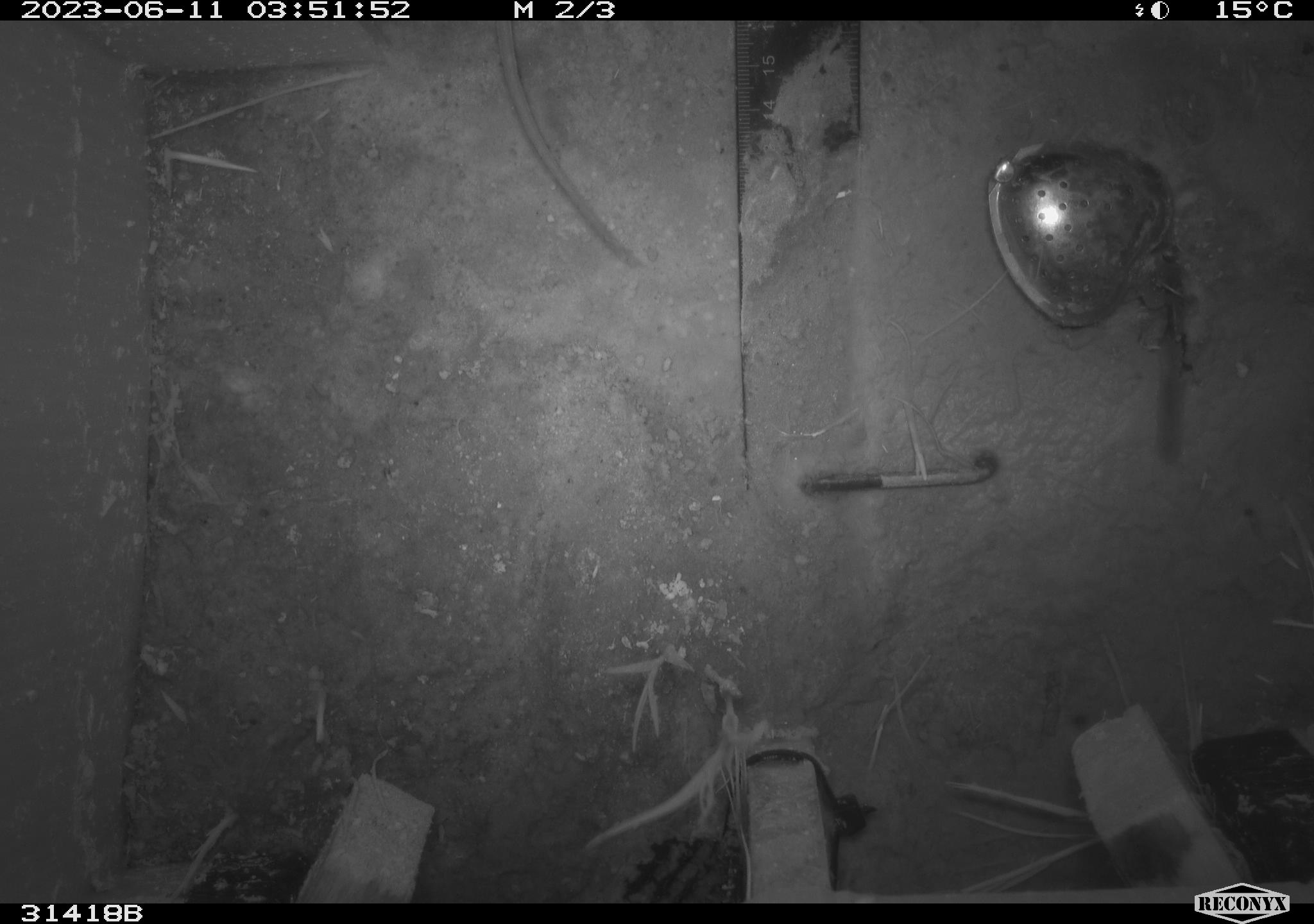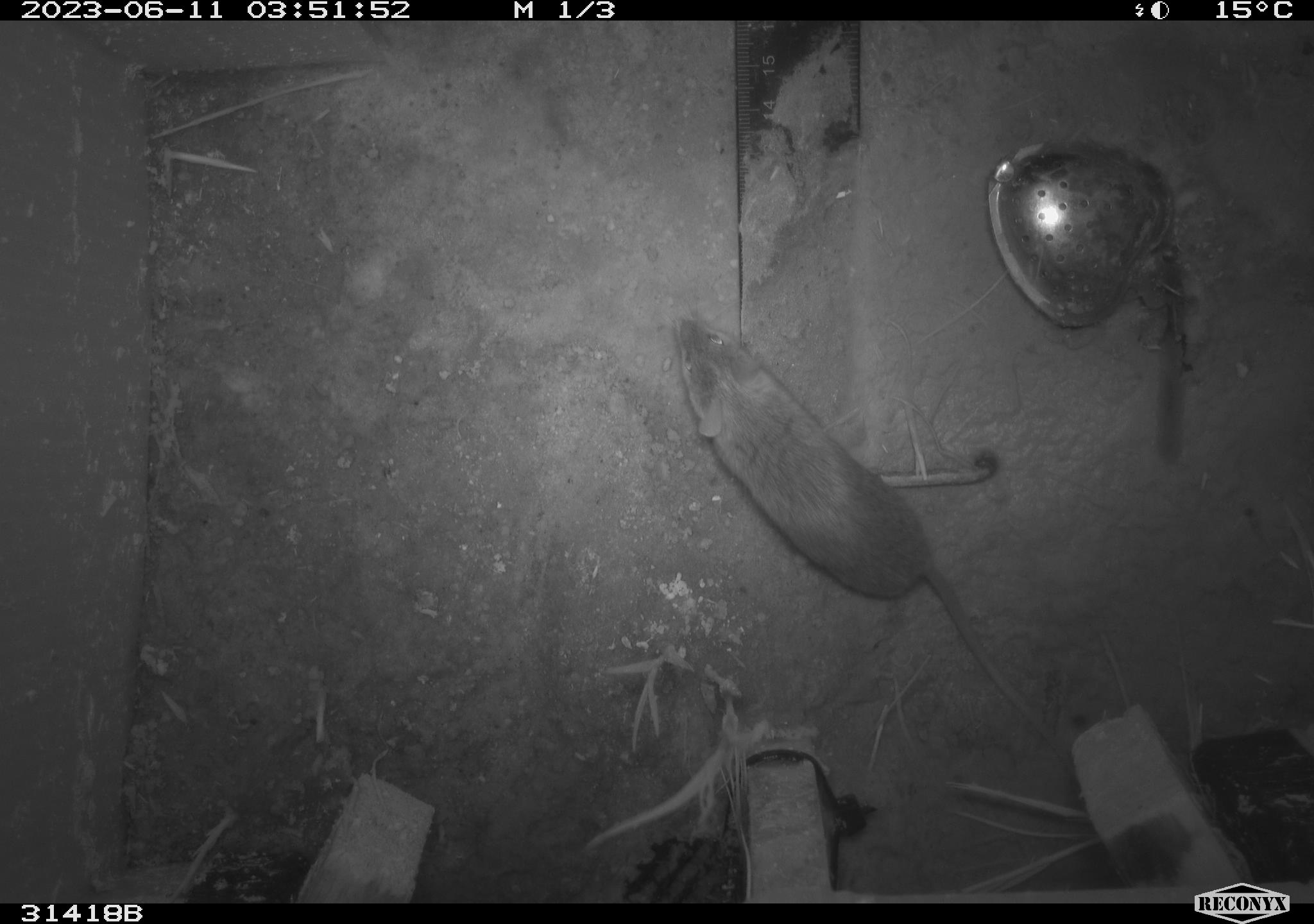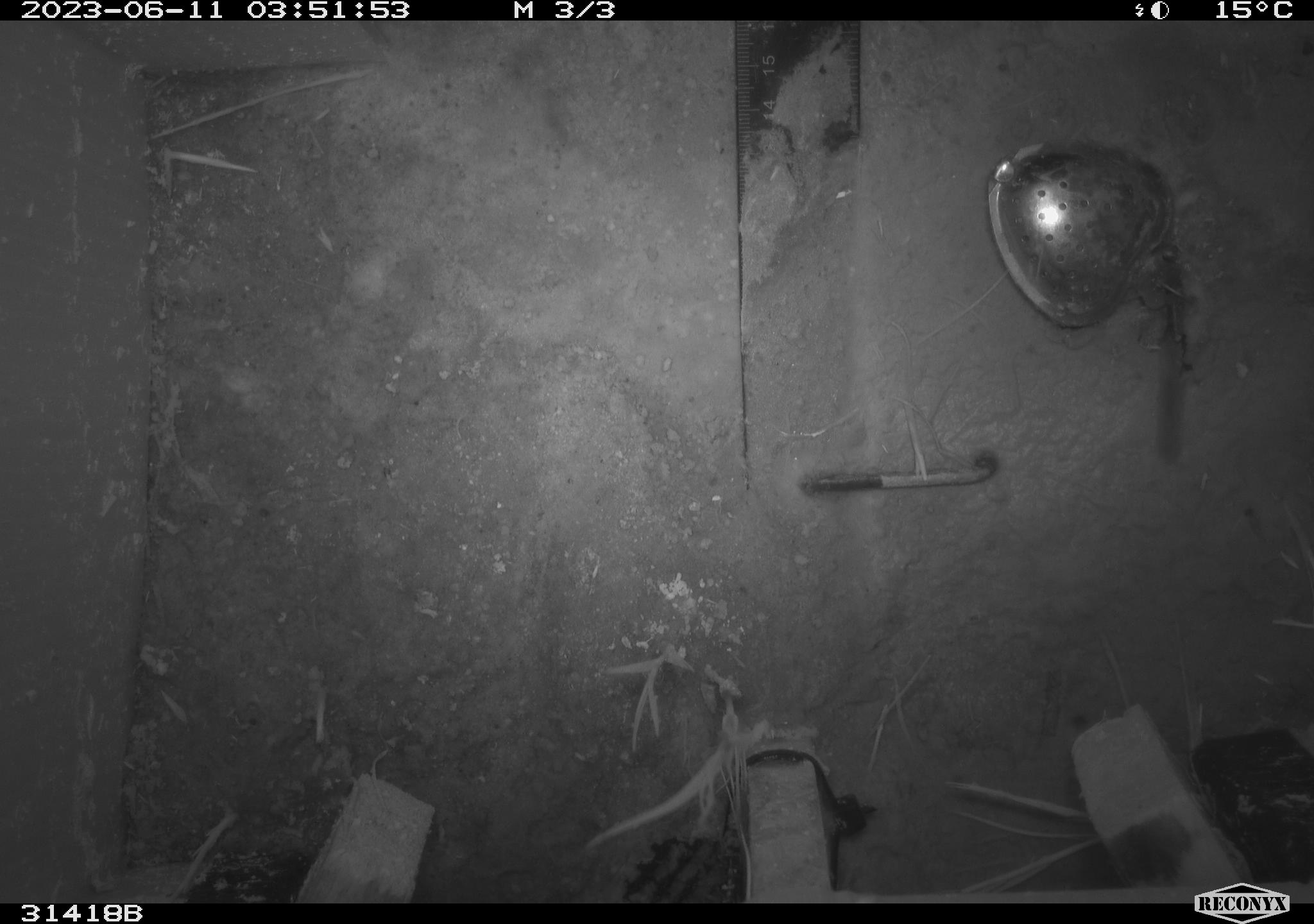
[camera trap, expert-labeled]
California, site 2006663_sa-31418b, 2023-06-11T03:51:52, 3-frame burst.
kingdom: Animalia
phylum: Chordata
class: Mammalia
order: Rodentia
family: Cricetidae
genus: Peromyscus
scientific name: Peromyscus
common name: deer mice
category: peromyscus species